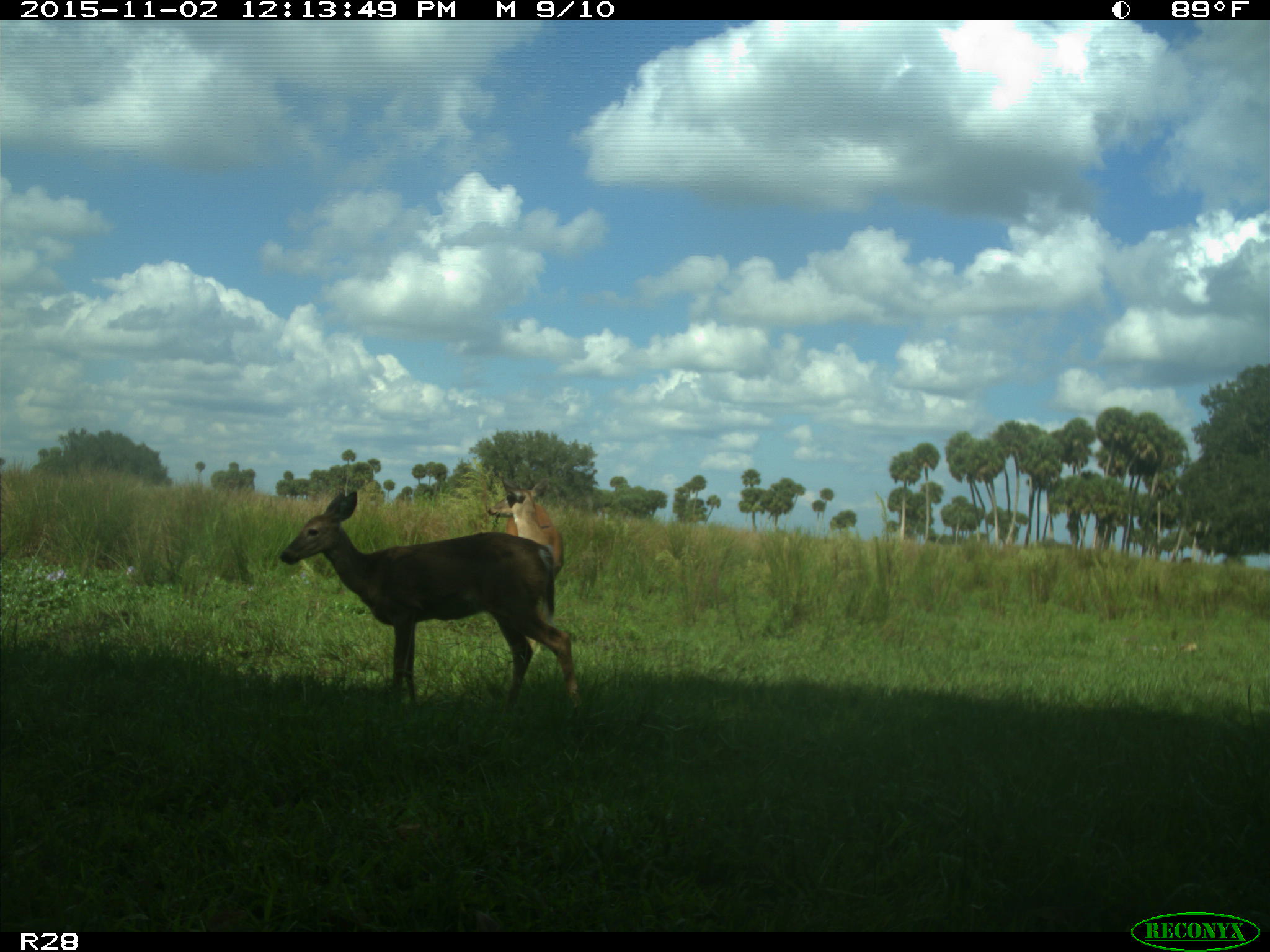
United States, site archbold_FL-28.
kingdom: Animalia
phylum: Chordata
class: Mammalia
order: Artiodactyla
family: Cervidae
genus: Odocoileus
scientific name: Odocoileus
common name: deer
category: unidentified deer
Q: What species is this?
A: Unidentified deer (deer) (Odocoileus).